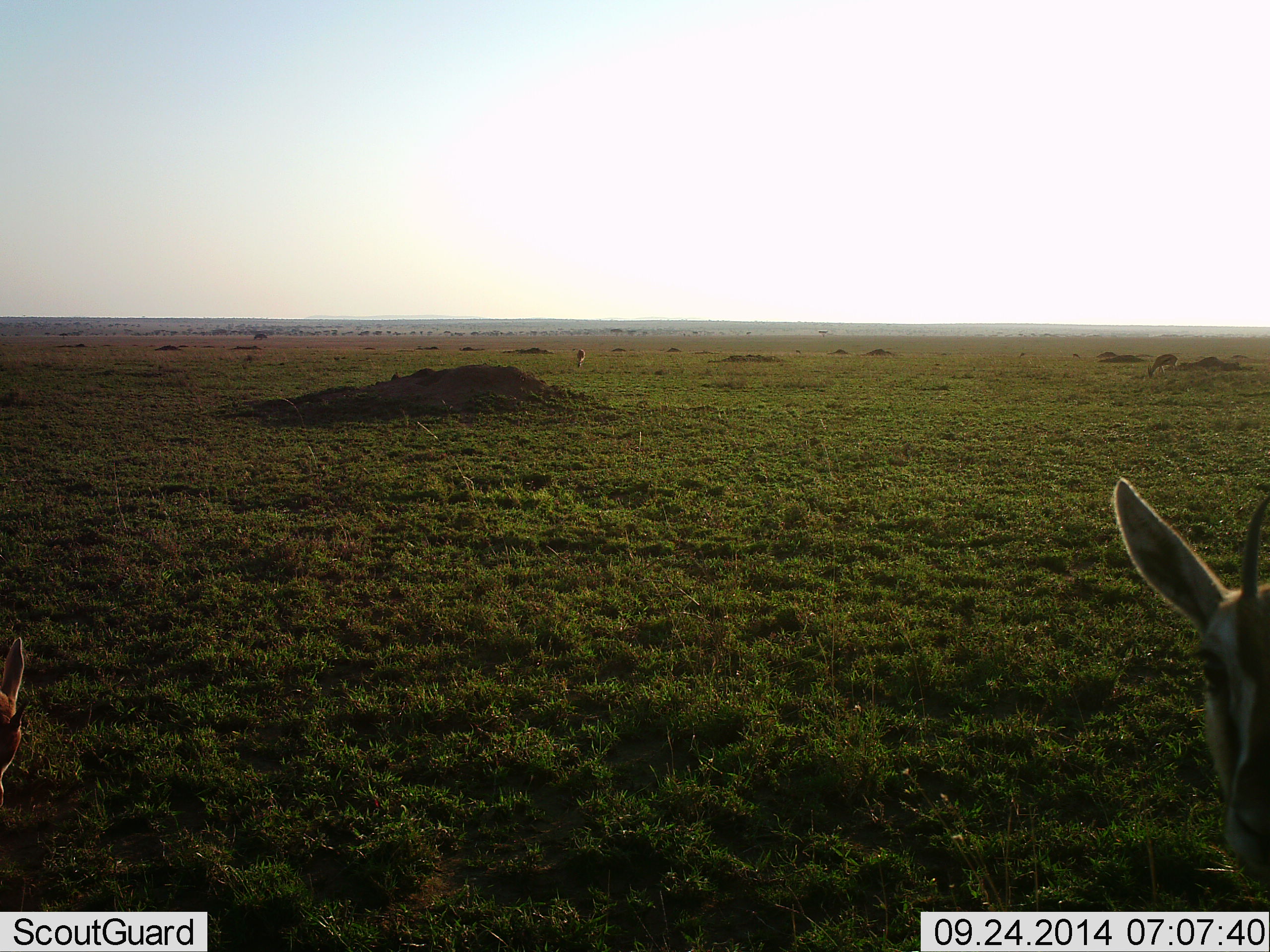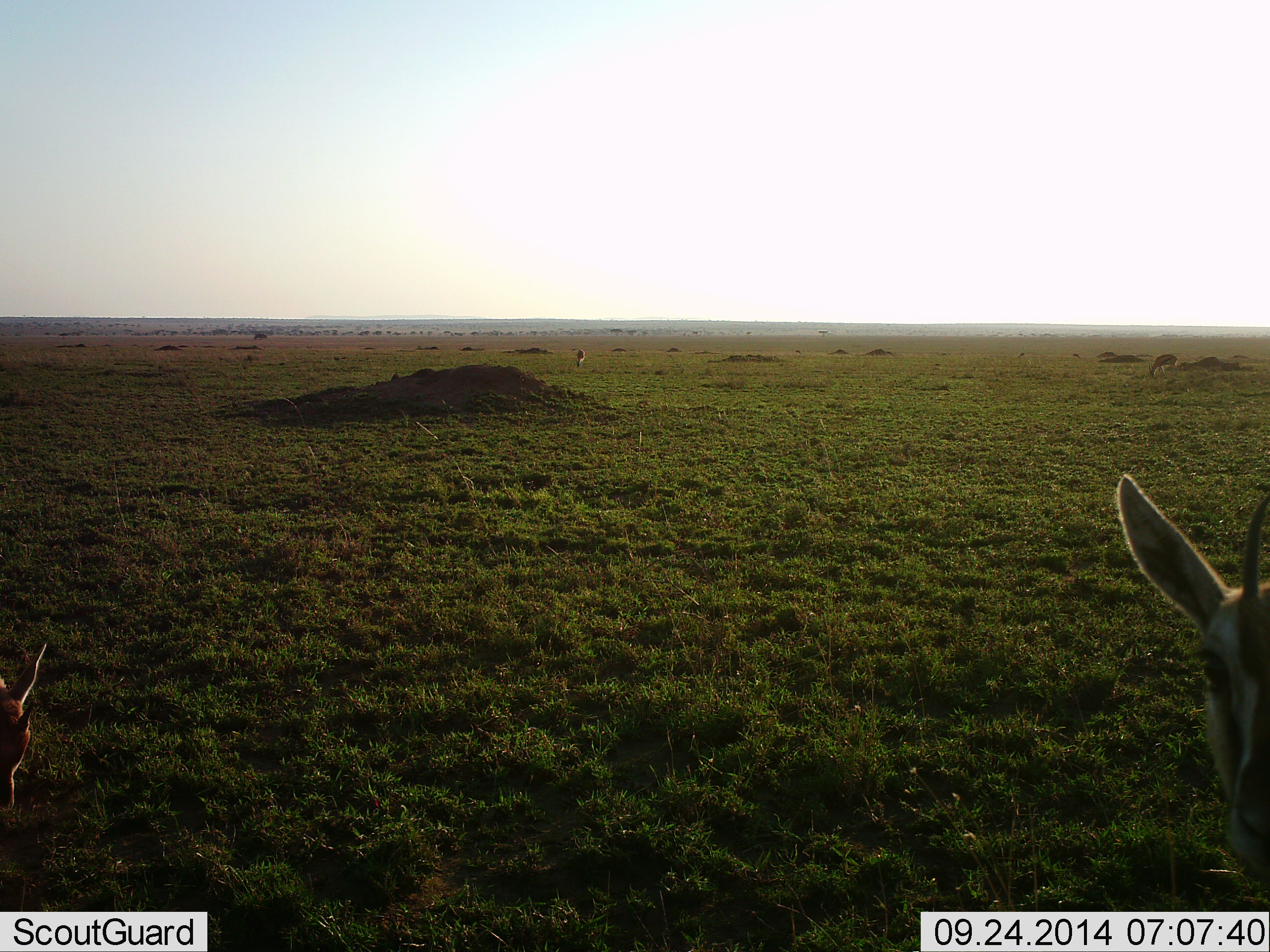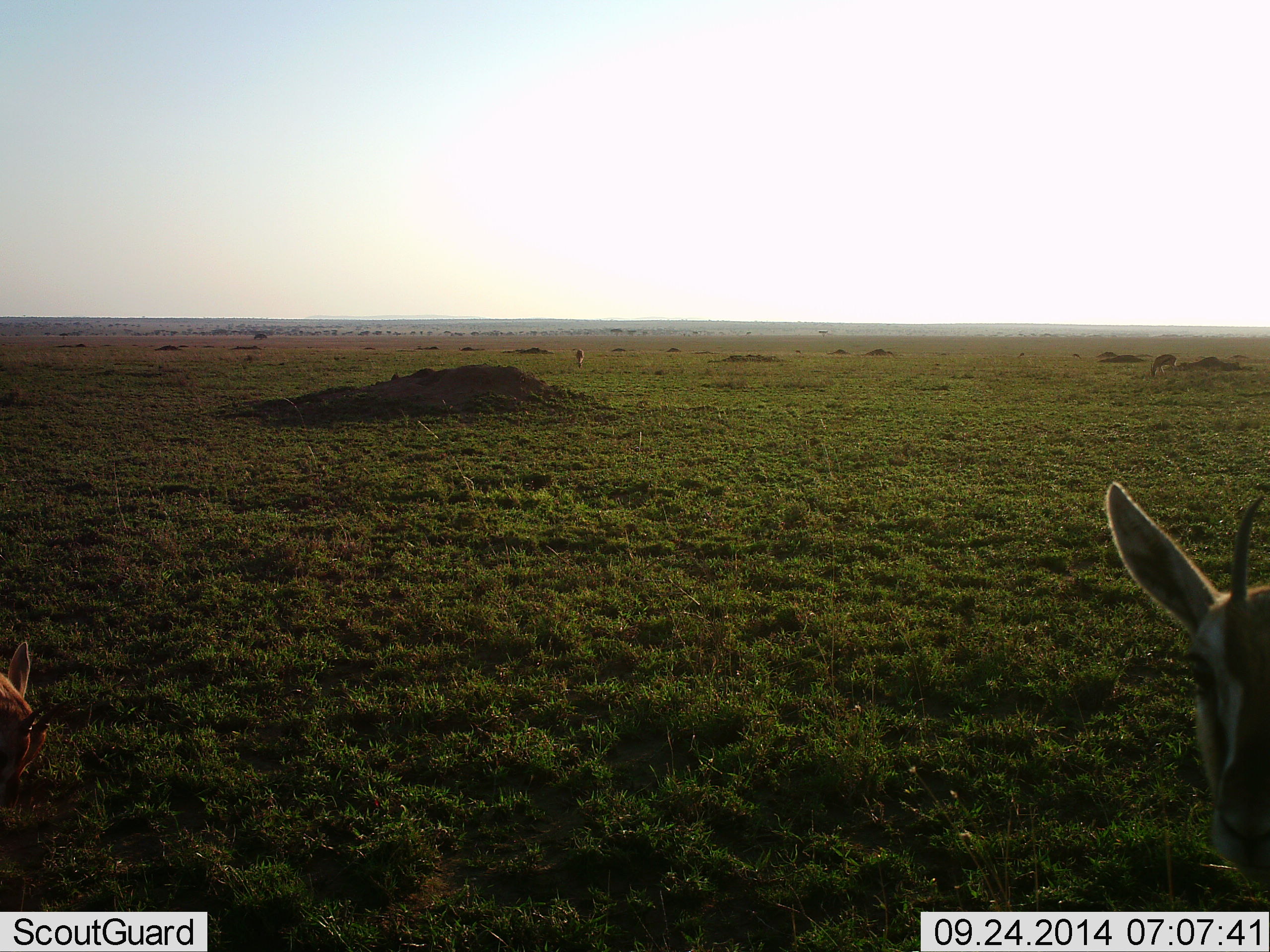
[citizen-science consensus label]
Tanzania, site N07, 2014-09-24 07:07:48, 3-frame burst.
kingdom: Animalia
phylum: Chordata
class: Mammalia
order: Artiodactyla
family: Bovidae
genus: Eudorcas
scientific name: Eudorcas thomsonii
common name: thomson's gazelle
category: gazellethomsons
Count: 2.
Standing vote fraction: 90%.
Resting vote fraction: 0%.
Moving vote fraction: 0%.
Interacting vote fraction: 0%.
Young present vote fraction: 0%.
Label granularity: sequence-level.